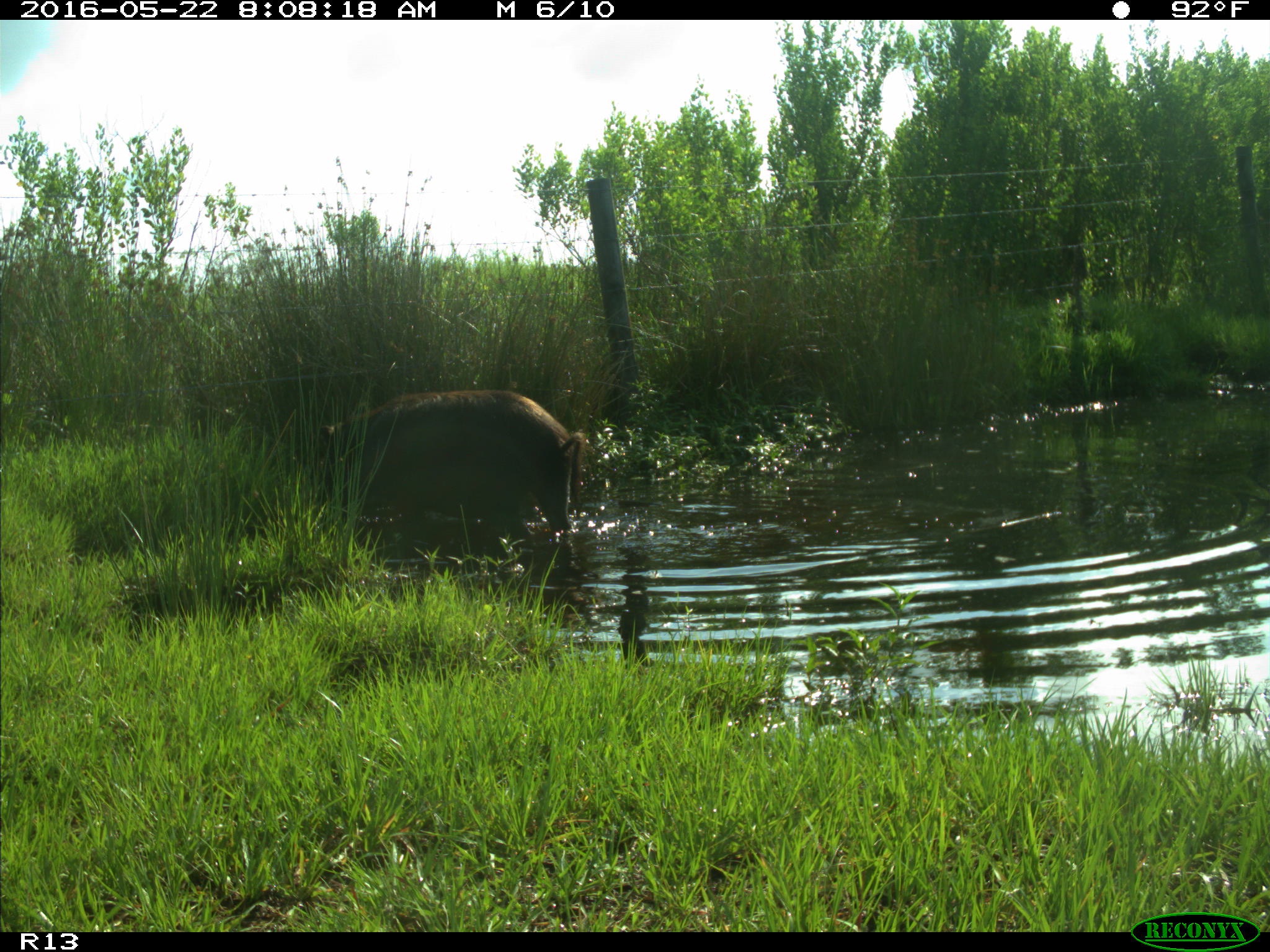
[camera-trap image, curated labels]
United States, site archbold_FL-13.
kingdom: Animalia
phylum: Chordata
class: Mammalia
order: Artiodactyla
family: Suidae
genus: Sus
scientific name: Sus scrofa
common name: wild boar